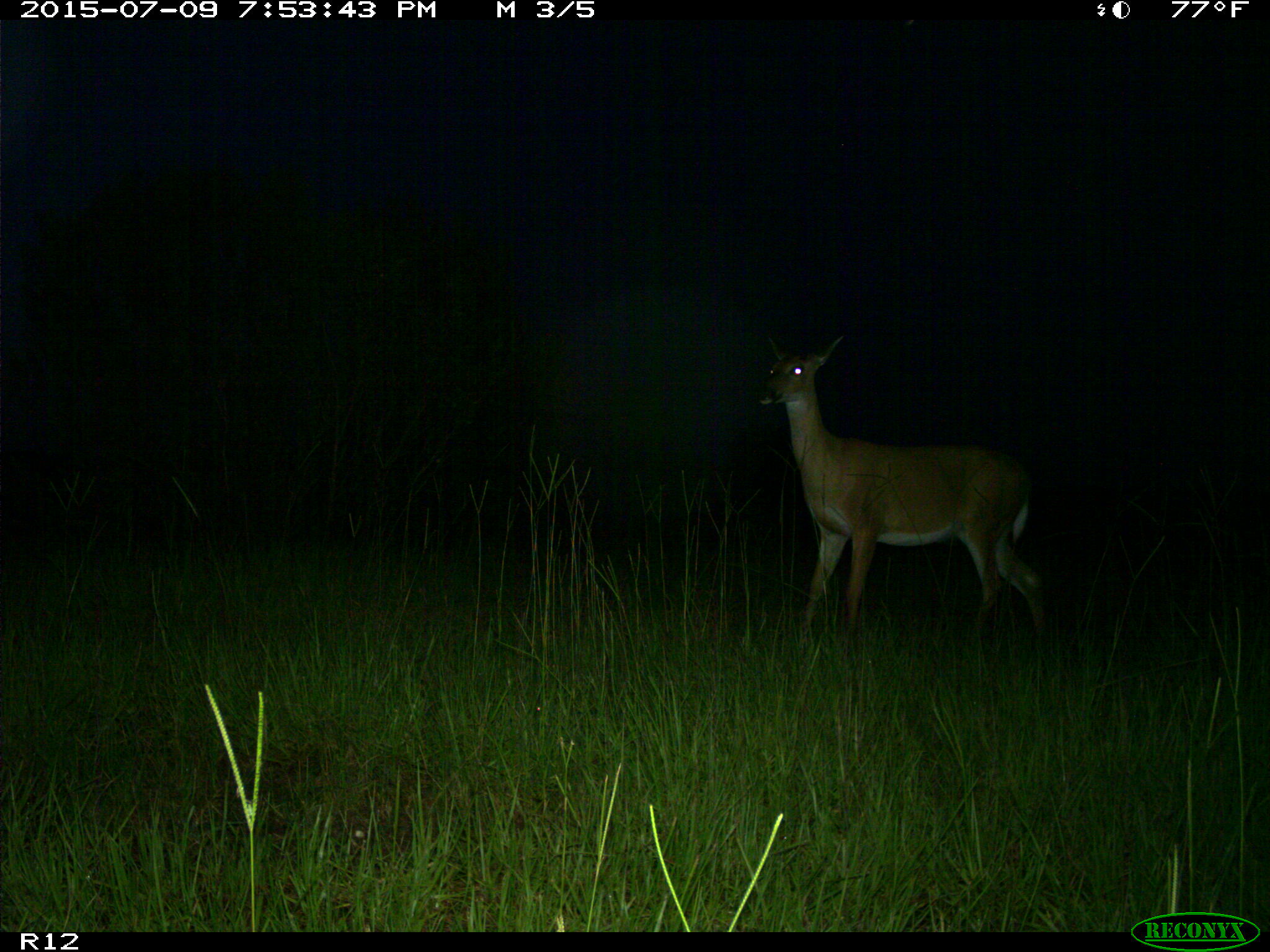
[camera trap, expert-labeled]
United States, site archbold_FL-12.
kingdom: Animalia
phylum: Chordata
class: Mammalia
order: Artiodactyla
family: Cervidae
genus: Odocoileus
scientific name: Odocoileus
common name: deer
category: unidentified deer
Unidentified deer (deer) (Odocoileus).